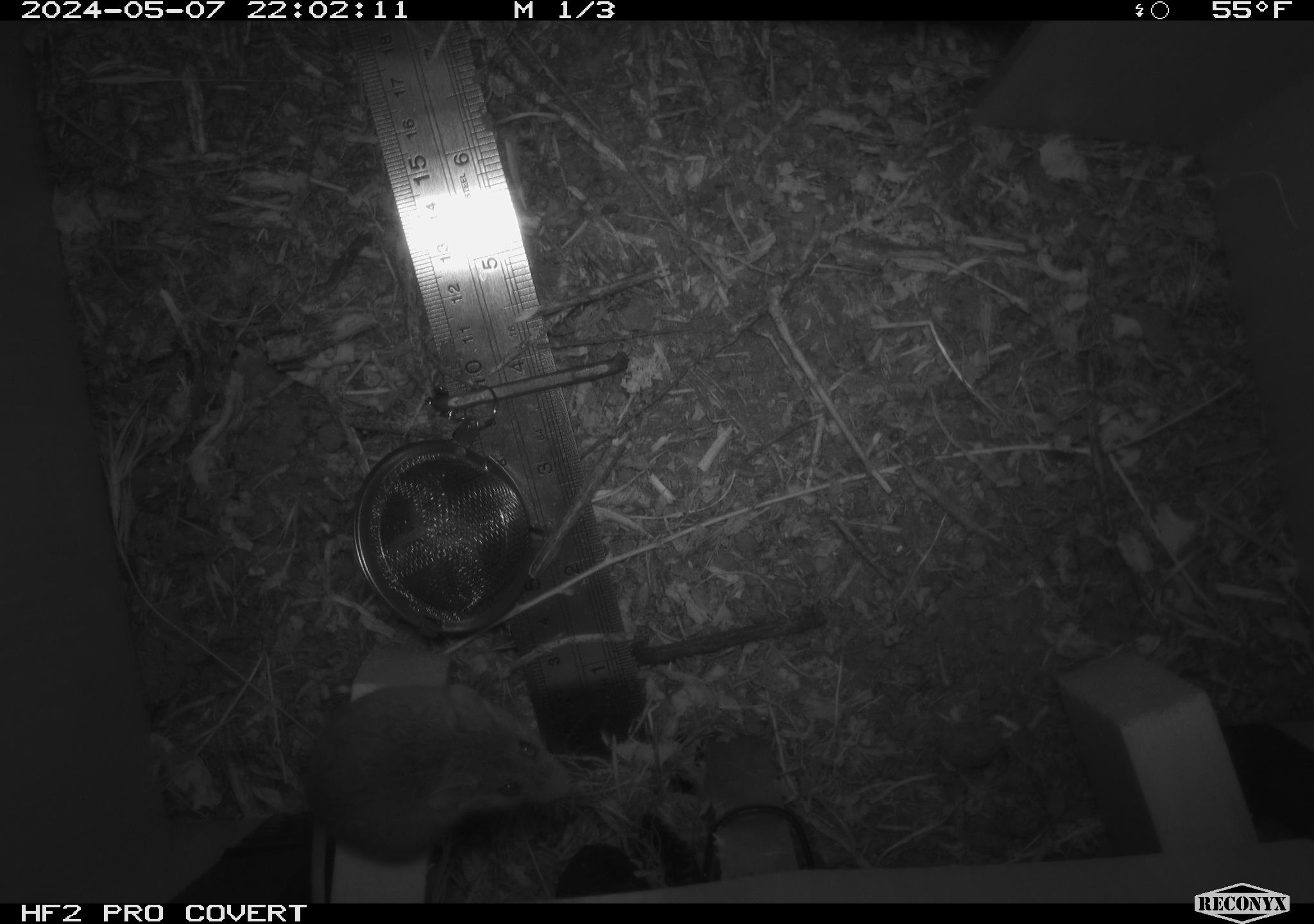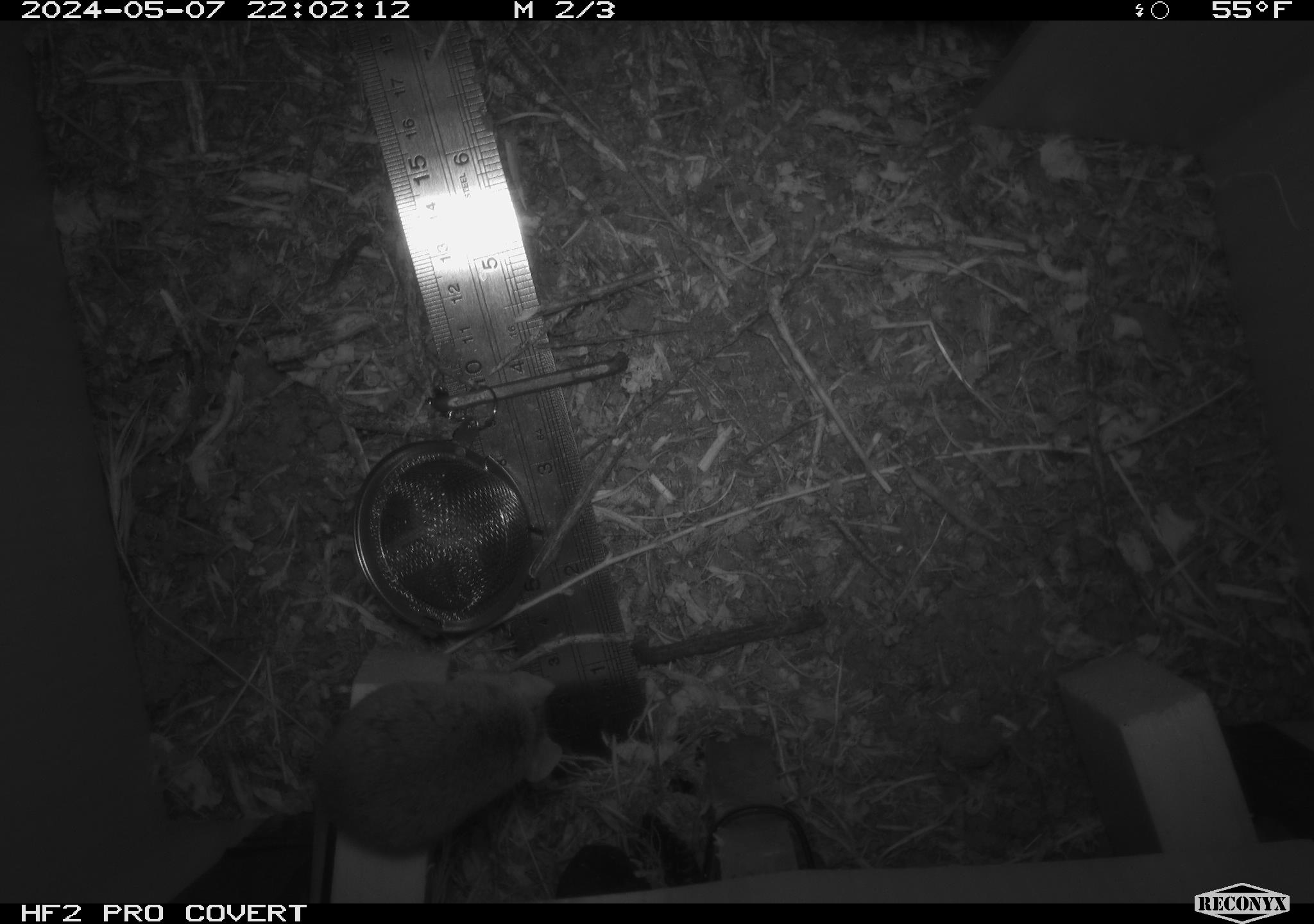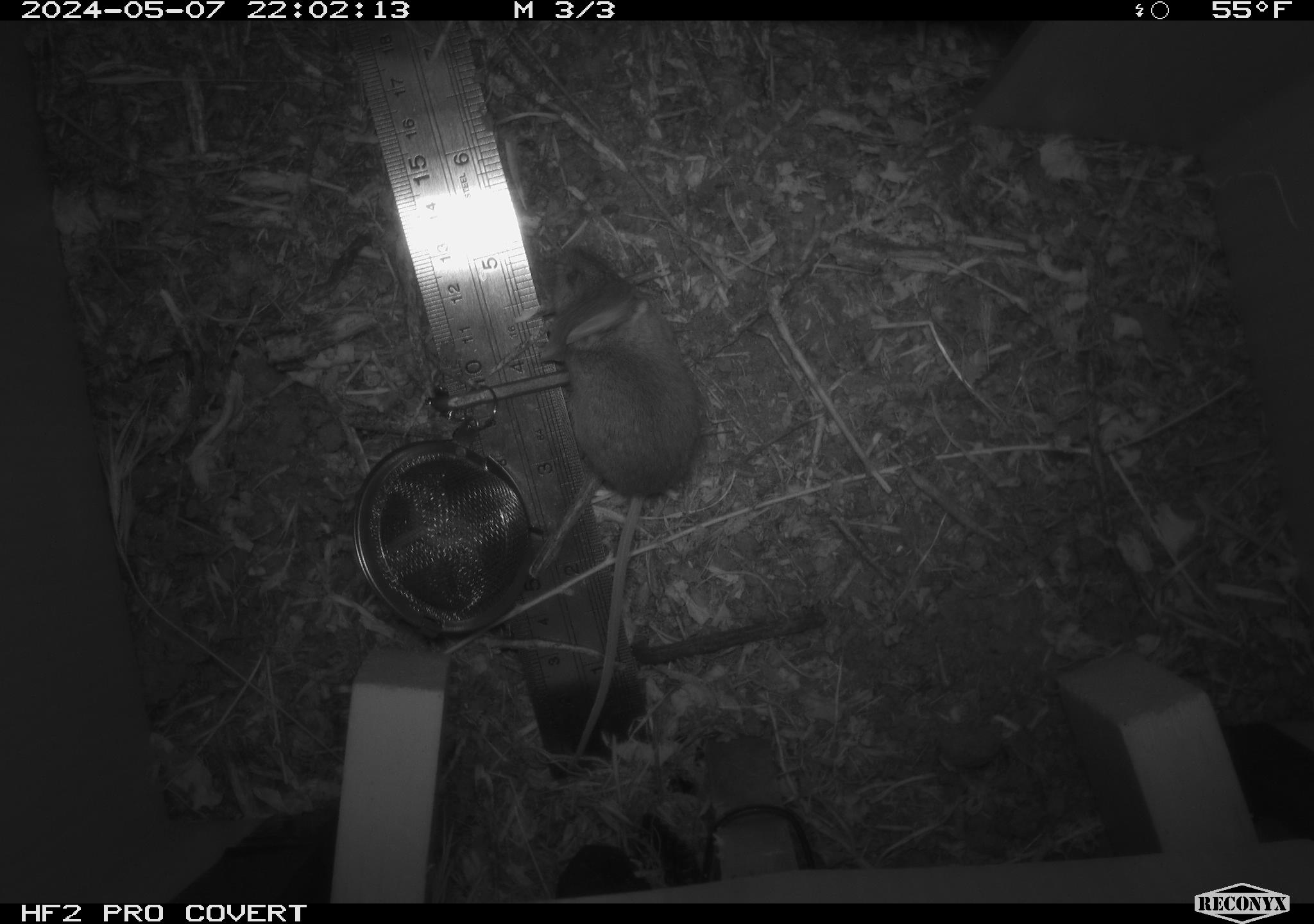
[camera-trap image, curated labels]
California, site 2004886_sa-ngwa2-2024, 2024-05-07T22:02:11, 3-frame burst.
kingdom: Animalia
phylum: Chordata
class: Mammalia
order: Rodentia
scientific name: Rodentia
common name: mouse species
Mouse species (Rodentia).